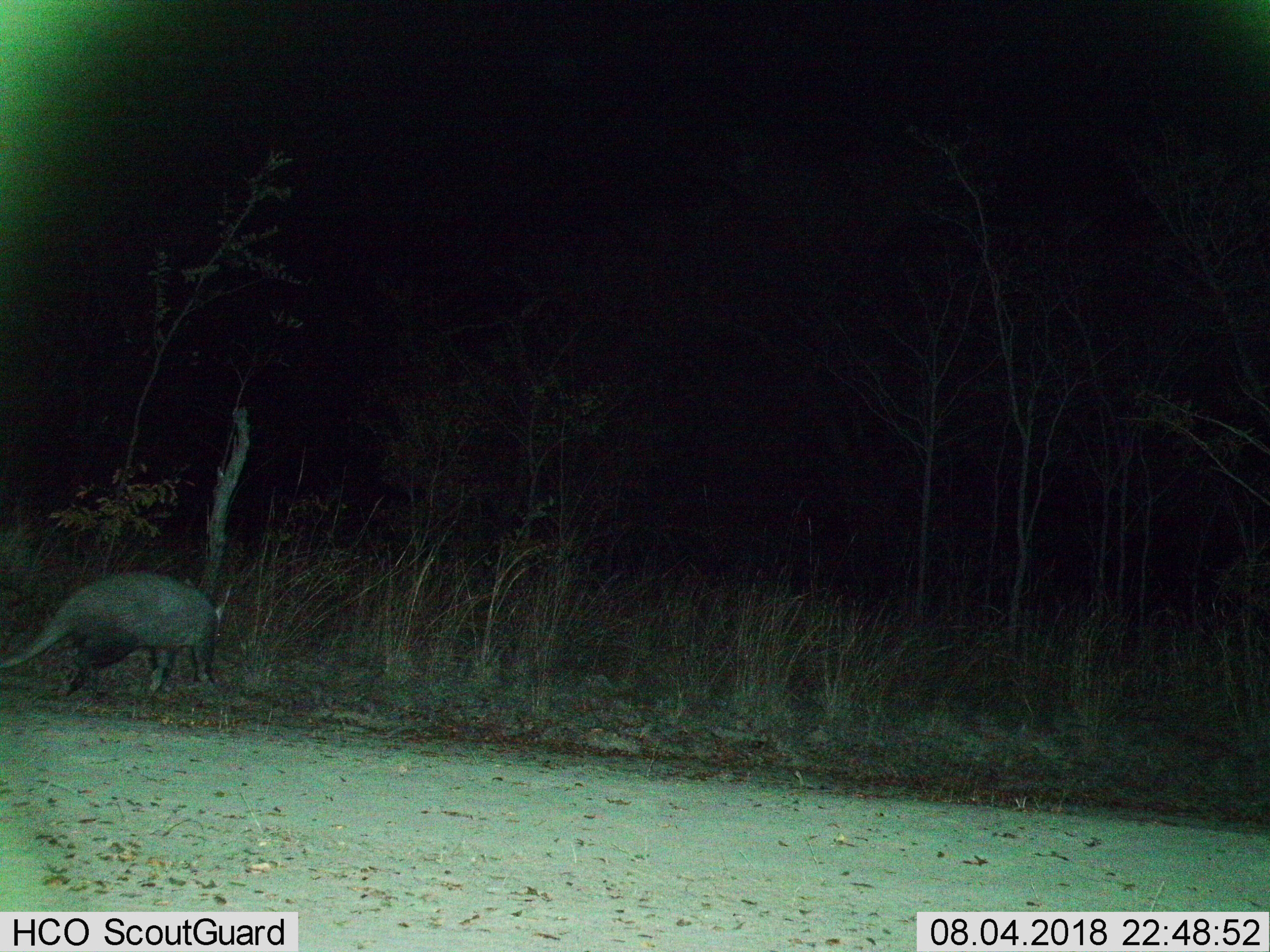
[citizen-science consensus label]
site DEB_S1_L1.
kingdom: Animalia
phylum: Chordata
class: Mammalia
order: Tubulidentata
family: Orycteropodidae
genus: Orycteropus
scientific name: Orycteropus afer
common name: aardvark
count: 1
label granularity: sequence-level